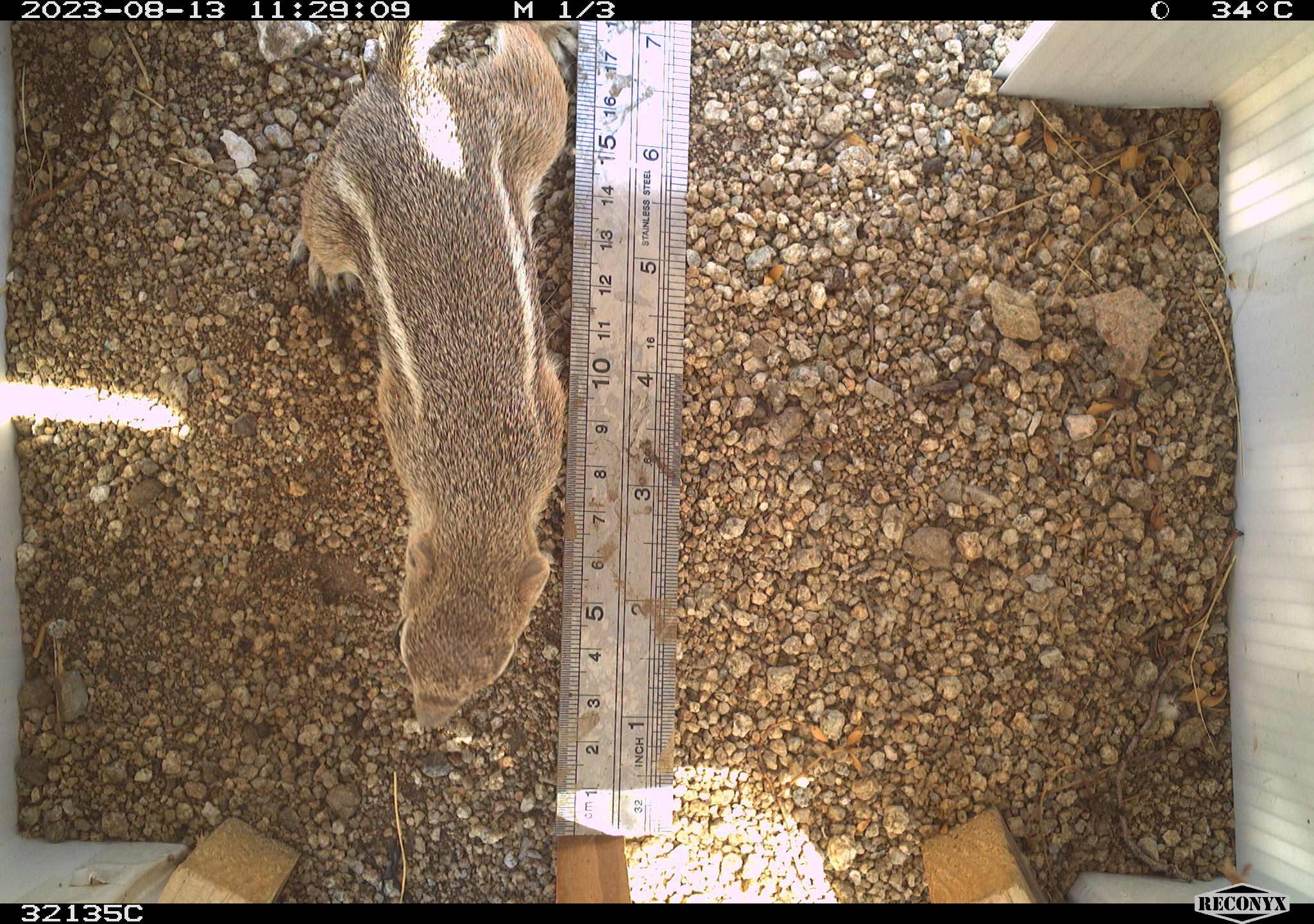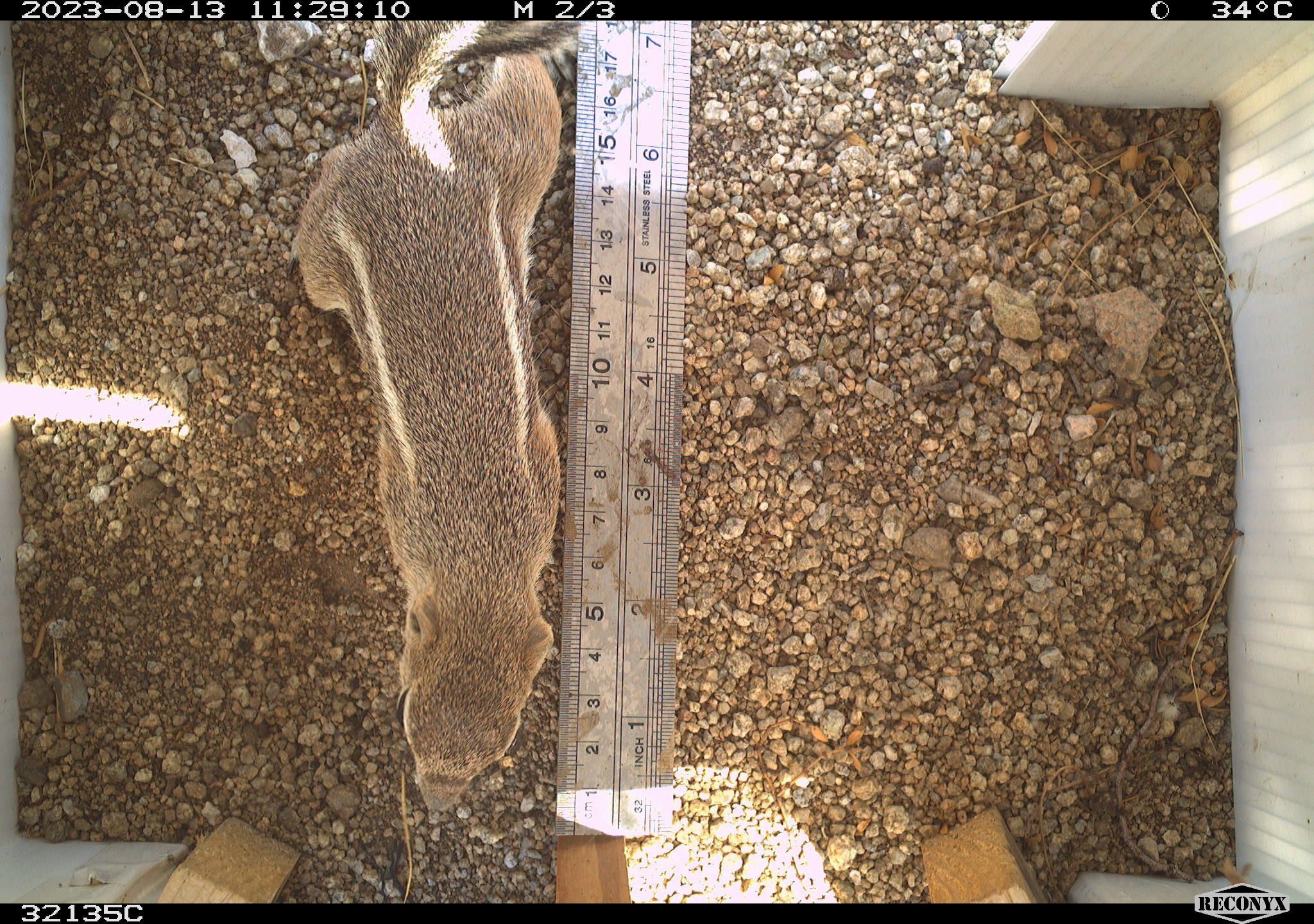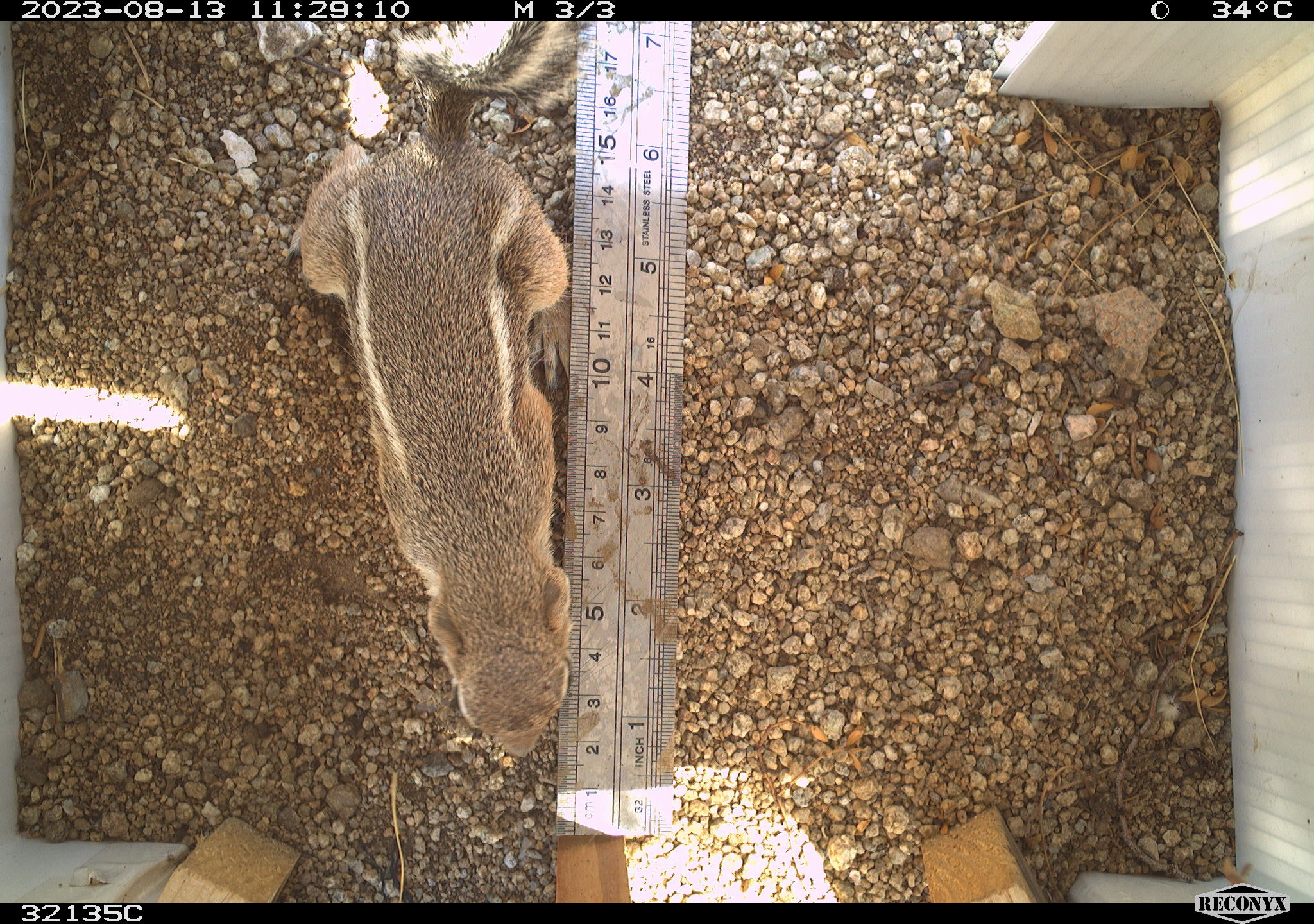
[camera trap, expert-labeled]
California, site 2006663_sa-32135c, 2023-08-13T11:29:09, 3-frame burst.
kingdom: Animalia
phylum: Chordata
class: Mammalia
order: Rodentia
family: Sciuridae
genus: Ammospermophilus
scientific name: Ammospermophilus leucurus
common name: white-tailed antelope squirrel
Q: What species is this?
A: White-tailed antelope squirrel (Ammospermophilus leucurus).